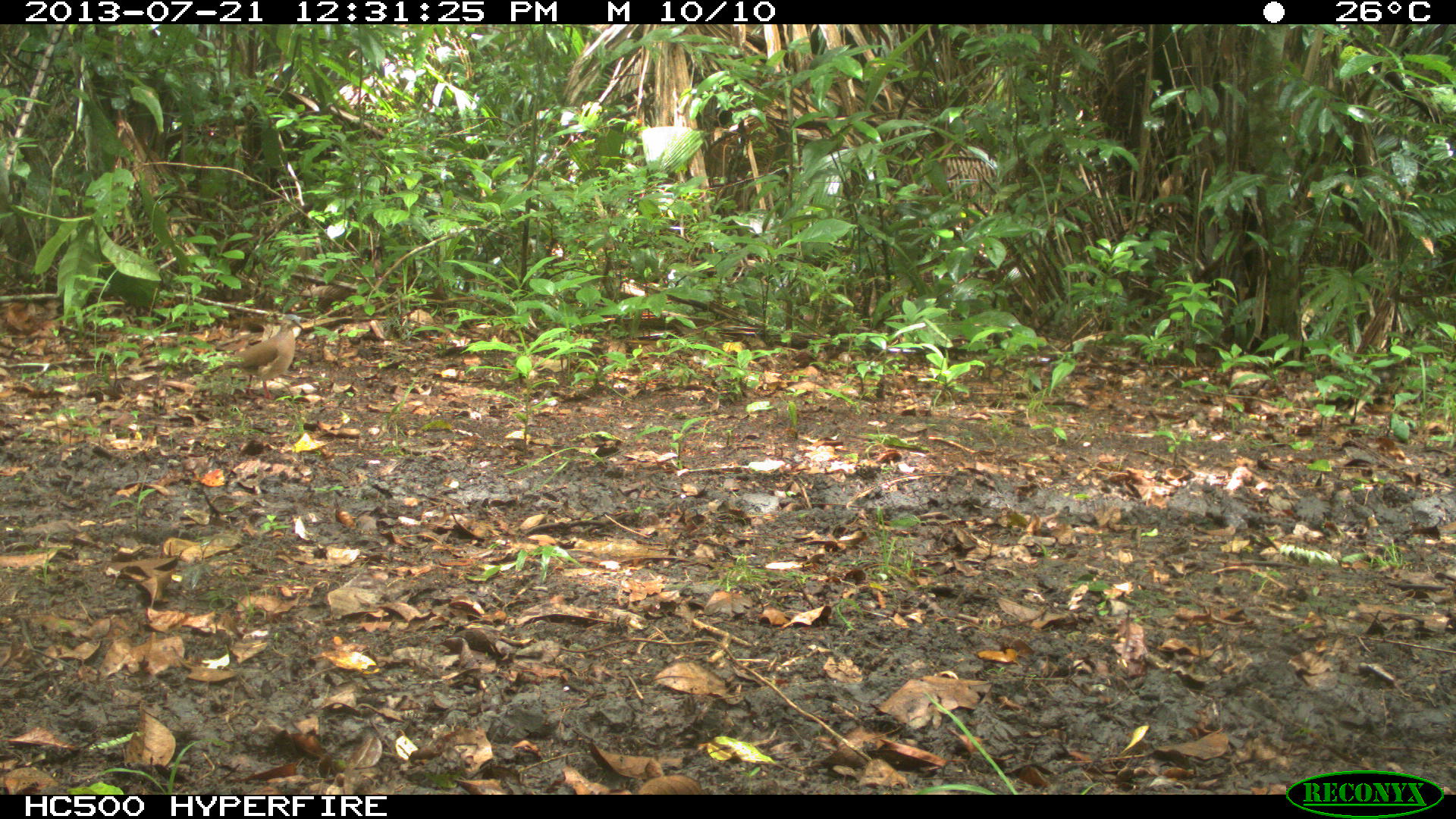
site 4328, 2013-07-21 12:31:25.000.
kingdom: Animalia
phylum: Chordata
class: Aves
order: Columbiformes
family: Columbidae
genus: Leptotila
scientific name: Leptotila plumbeiceps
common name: gray-headed dove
Leptotila plumbeiceps (gray-headed dove), count 2.